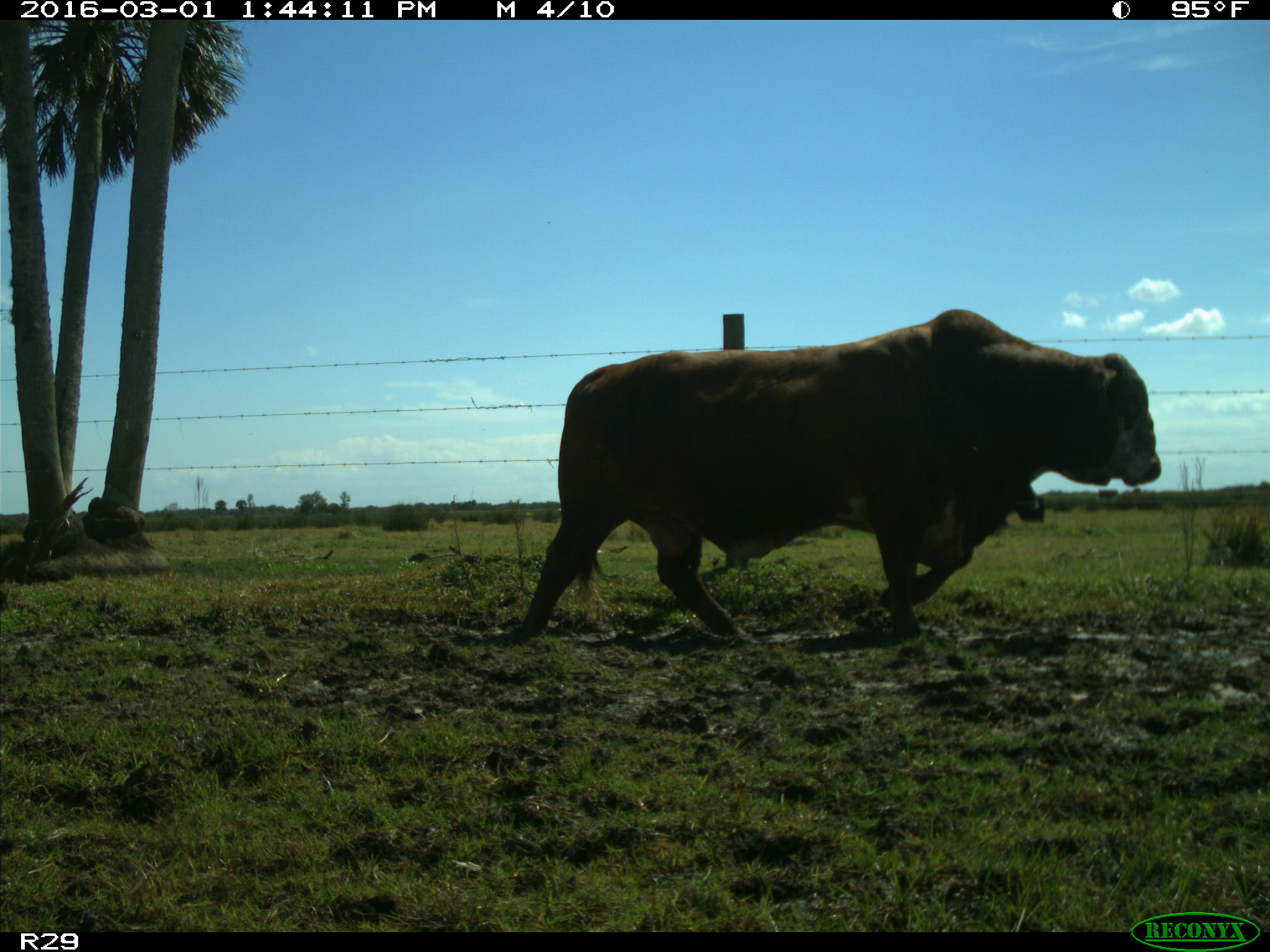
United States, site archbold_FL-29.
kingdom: Animalia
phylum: Chordata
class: Mammalia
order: Artiodactyla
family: Bovidae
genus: Bos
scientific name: Bos taurus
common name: domestic cow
Bos taurus (domestic cow).